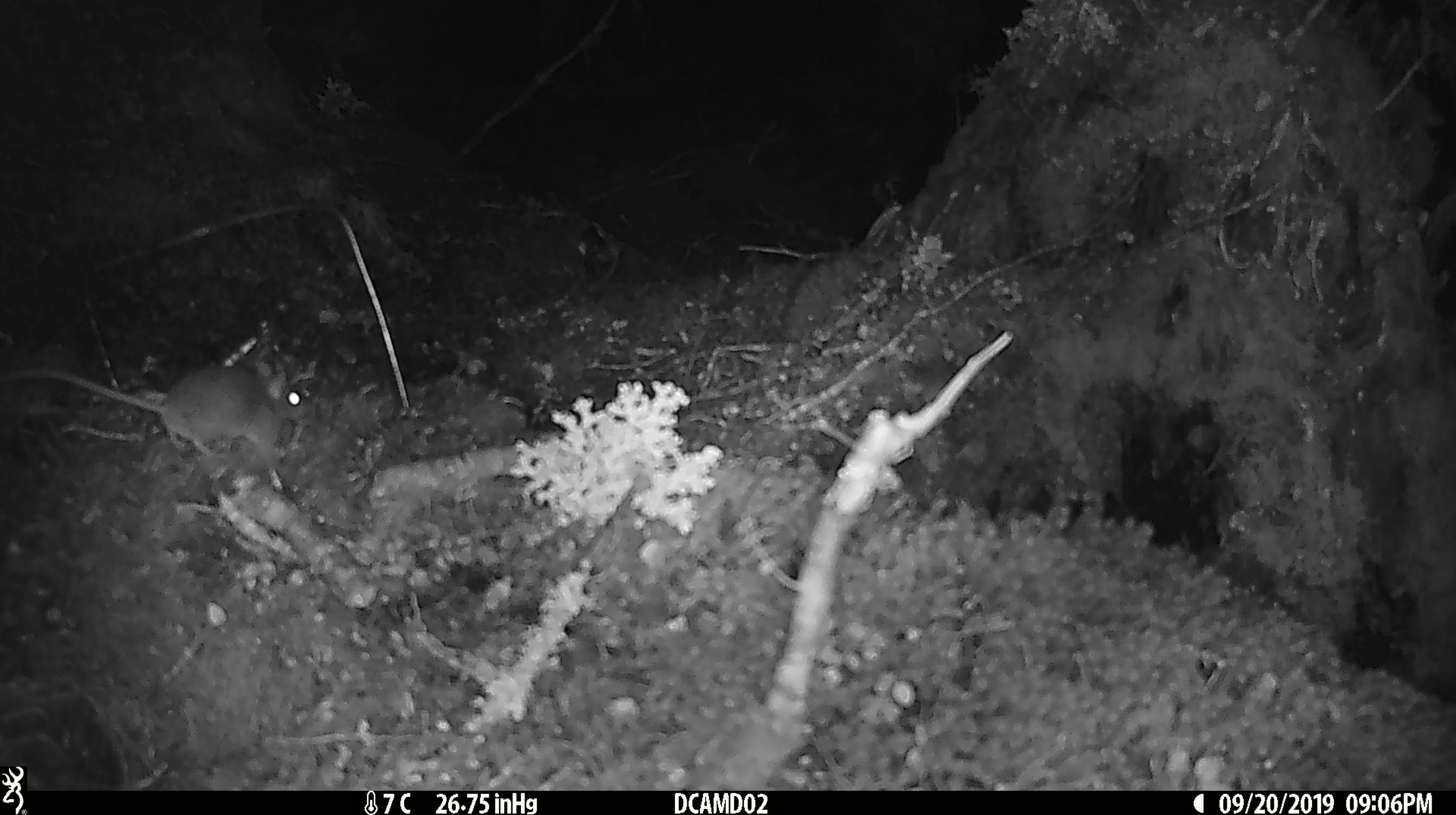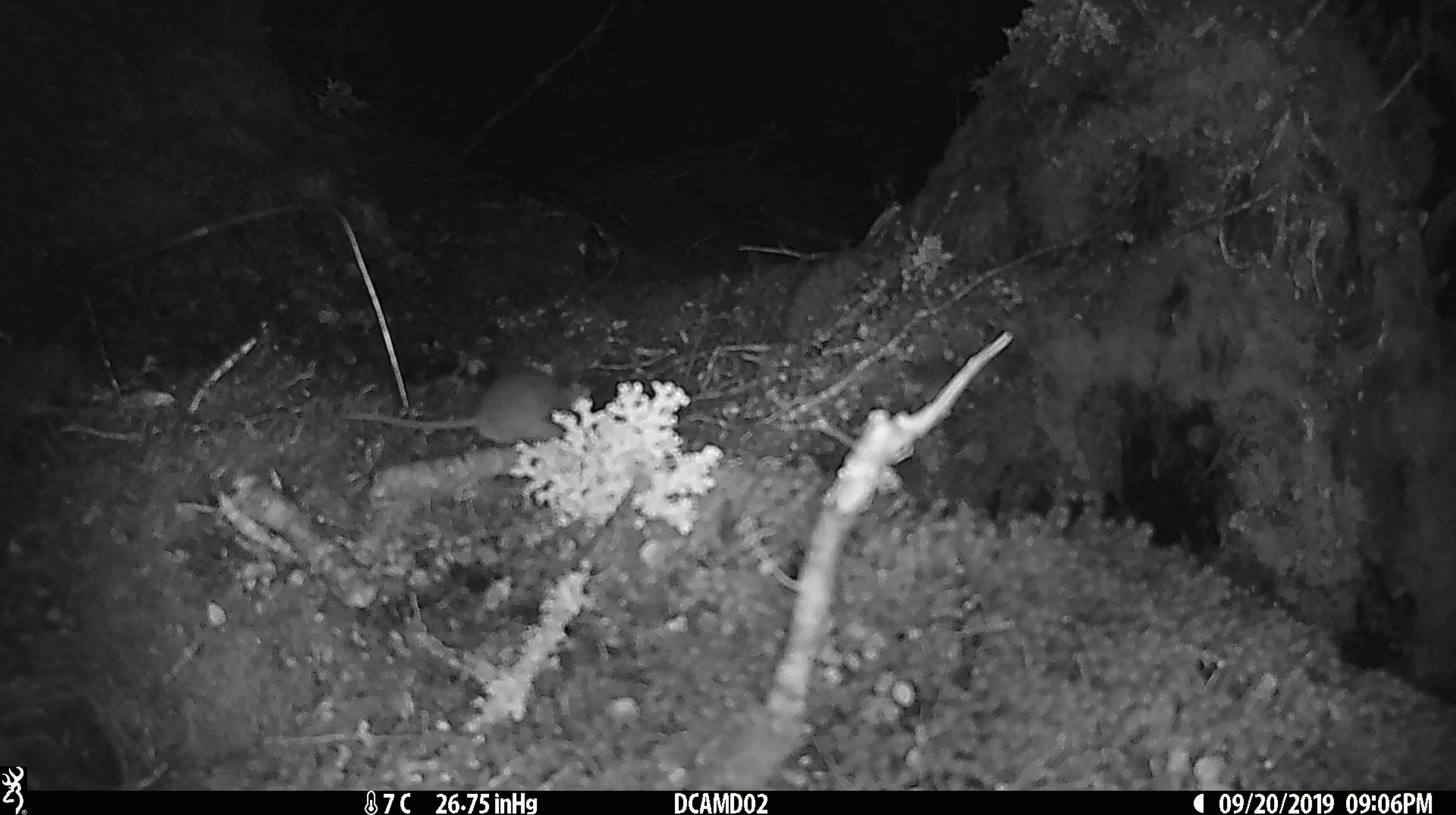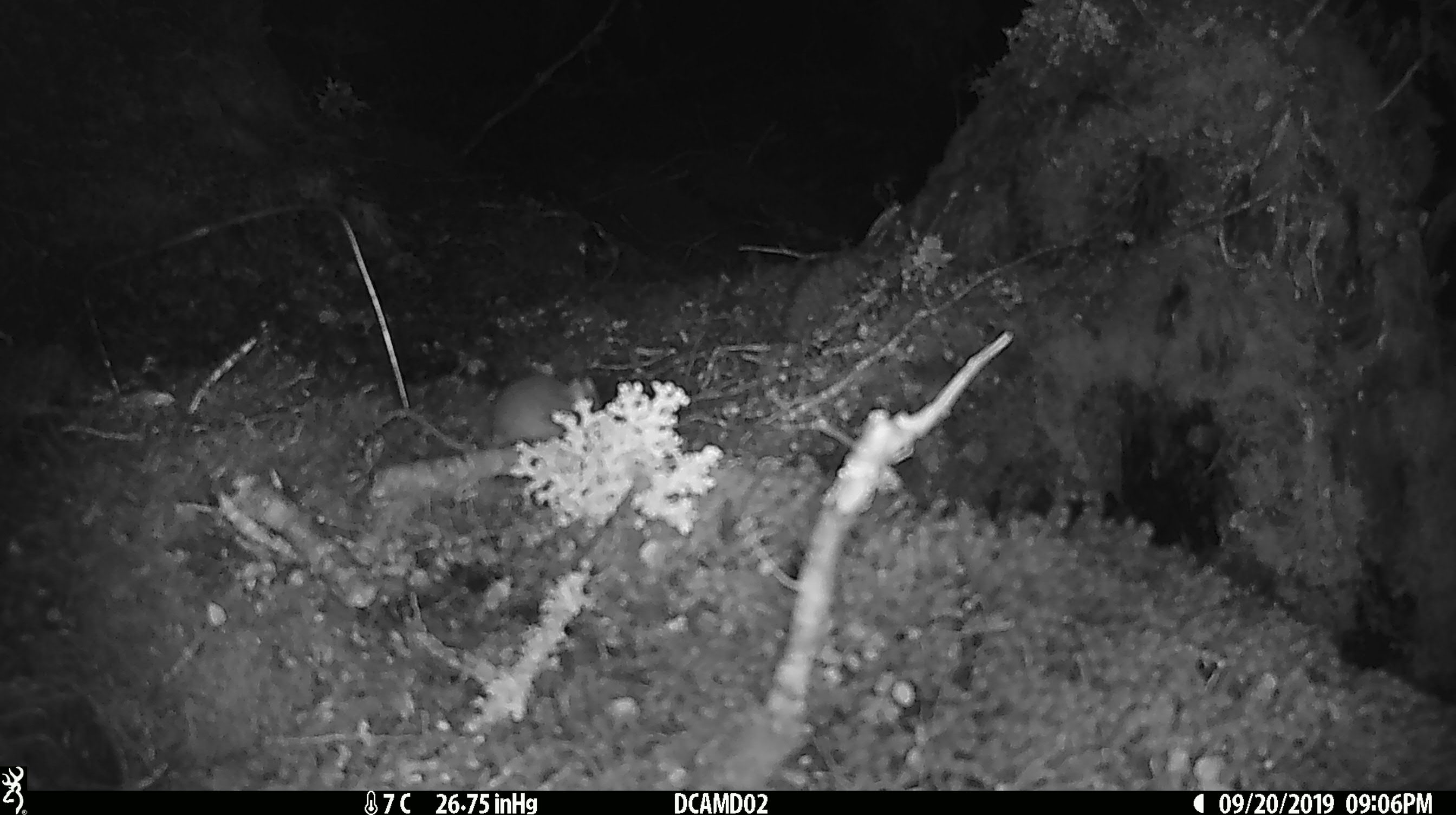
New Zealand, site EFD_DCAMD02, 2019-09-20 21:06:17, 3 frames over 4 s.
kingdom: Animalia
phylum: Chordata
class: Mammalia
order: Rodentia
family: Muridae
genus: Mus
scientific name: Mus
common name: mouse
Mouse (Mus).